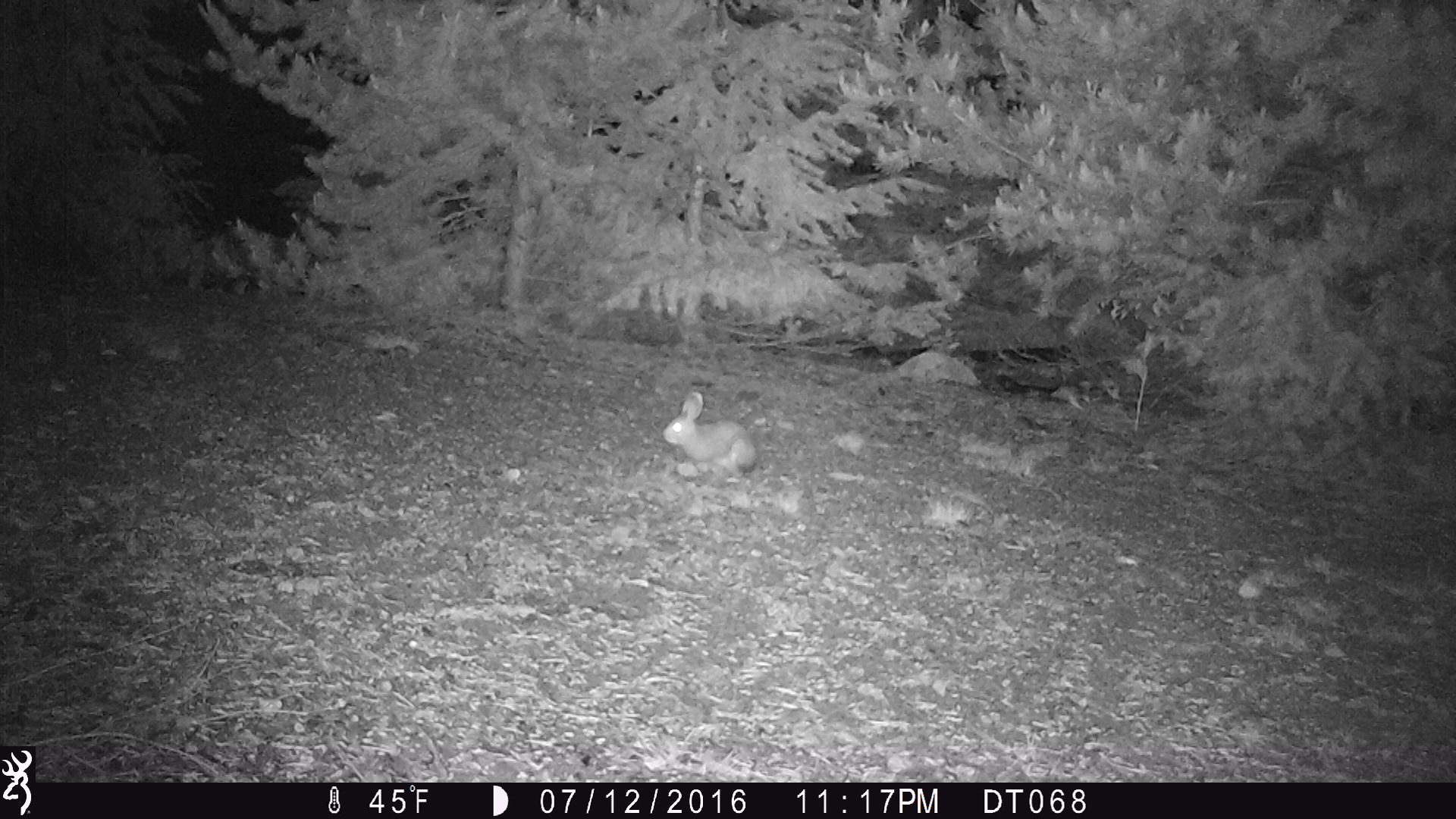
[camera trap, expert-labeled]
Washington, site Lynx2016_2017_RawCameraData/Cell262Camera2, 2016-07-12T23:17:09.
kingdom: Animalia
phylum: Chordata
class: Mammalia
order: Lagomorpha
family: Leporidae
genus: Lepus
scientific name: Lepus americanus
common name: snowshoe hare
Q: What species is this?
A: Lepus americanus (snowshoe hare).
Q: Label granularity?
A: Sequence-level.